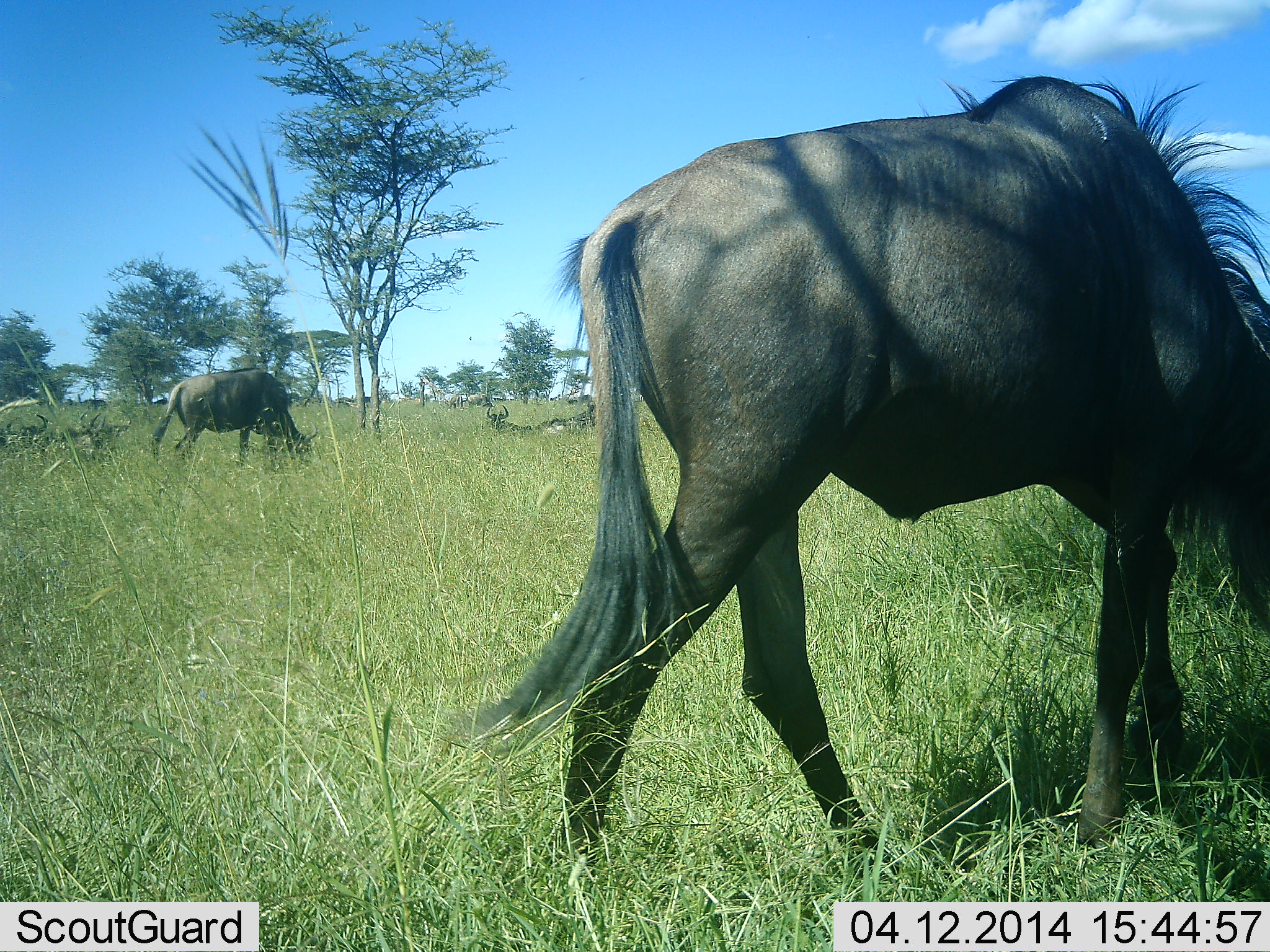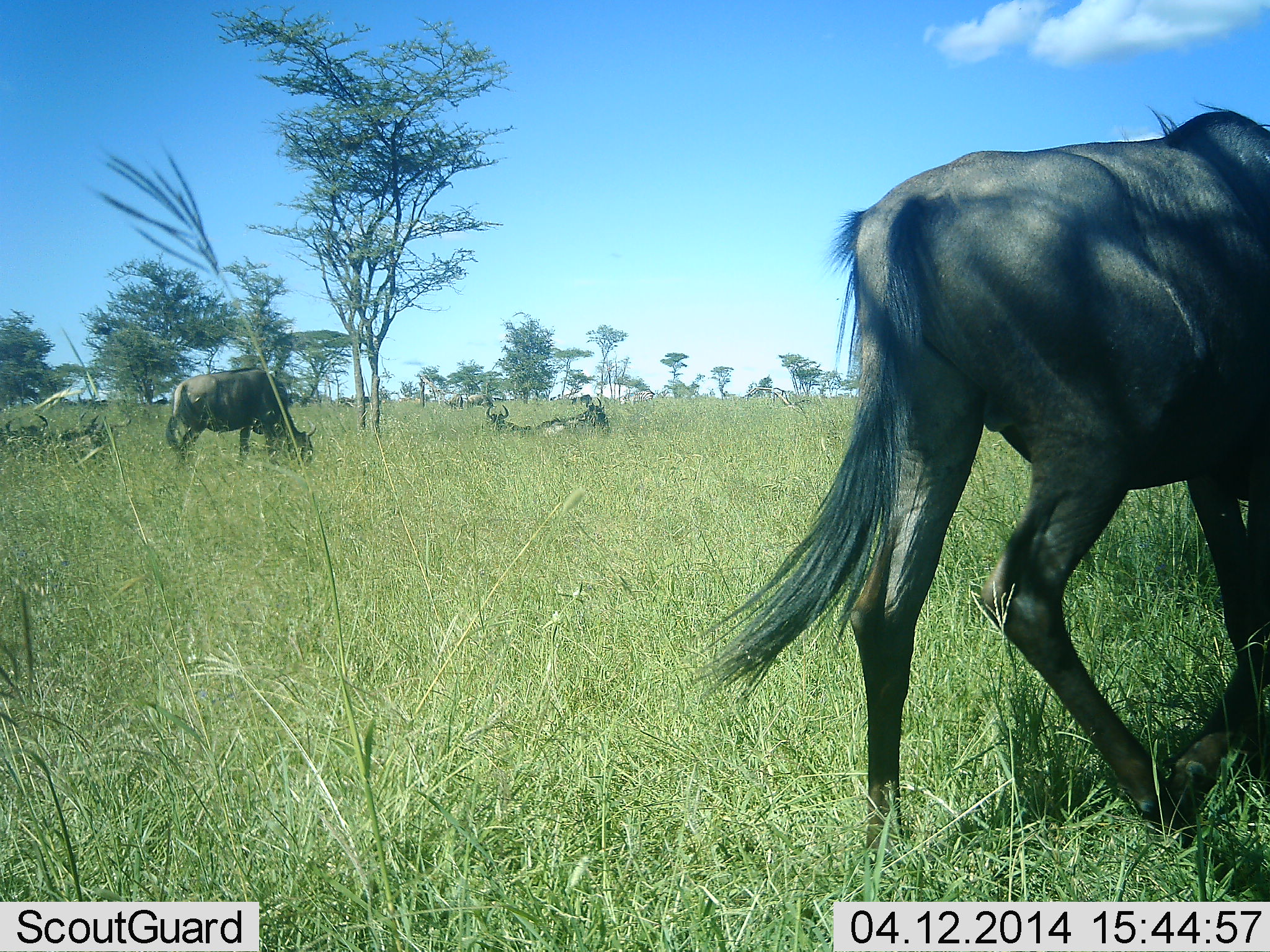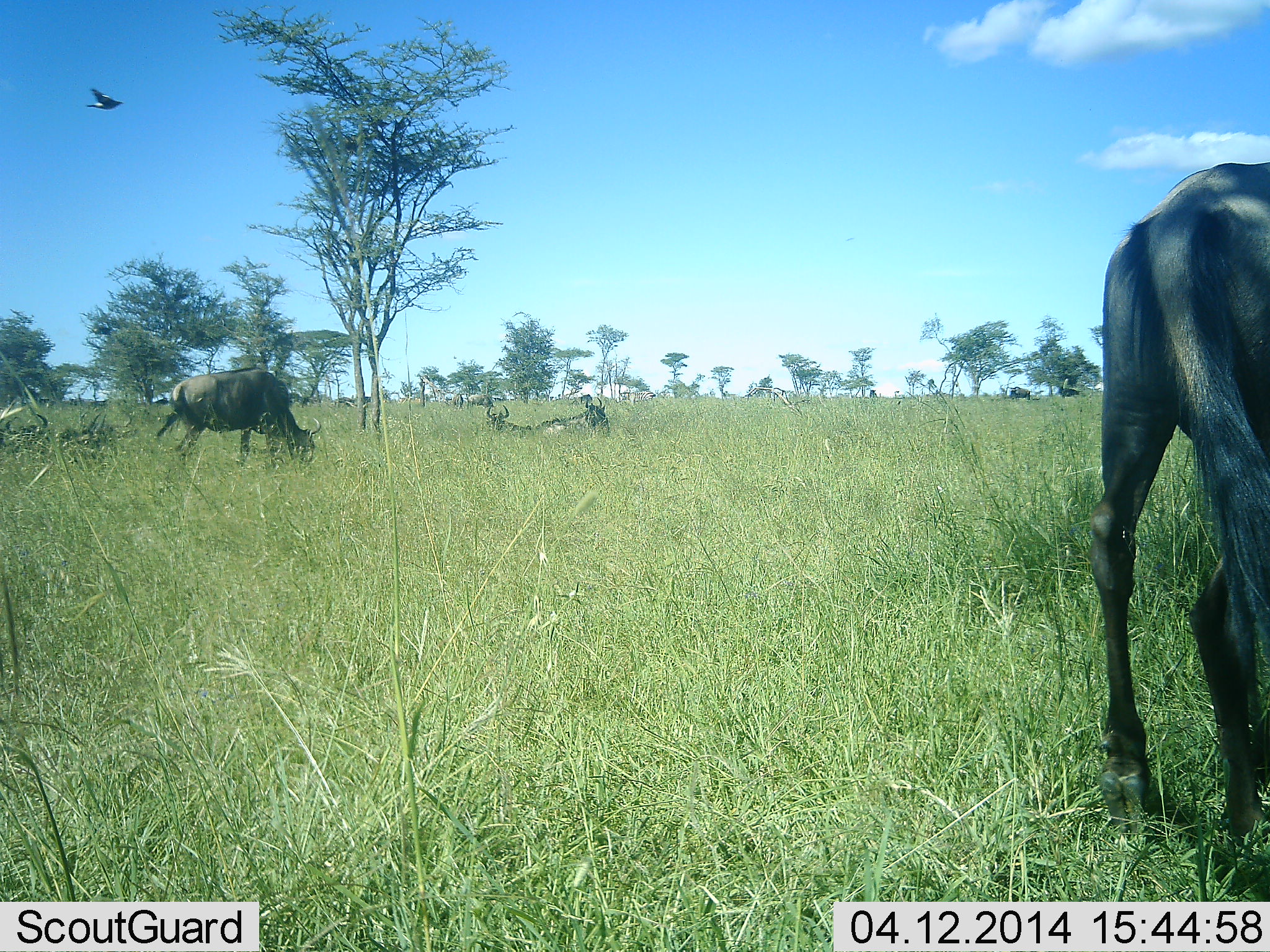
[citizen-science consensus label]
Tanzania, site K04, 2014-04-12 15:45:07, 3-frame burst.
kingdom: Animalia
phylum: Chordata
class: Mammalia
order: Artiodactyla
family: Bovidae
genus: Connochaetes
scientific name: Connochaetes taurinus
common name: blue wildebeest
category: wildebeest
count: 6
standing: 50%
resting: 93%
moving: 57%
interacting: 0%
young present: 0%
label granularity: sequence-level